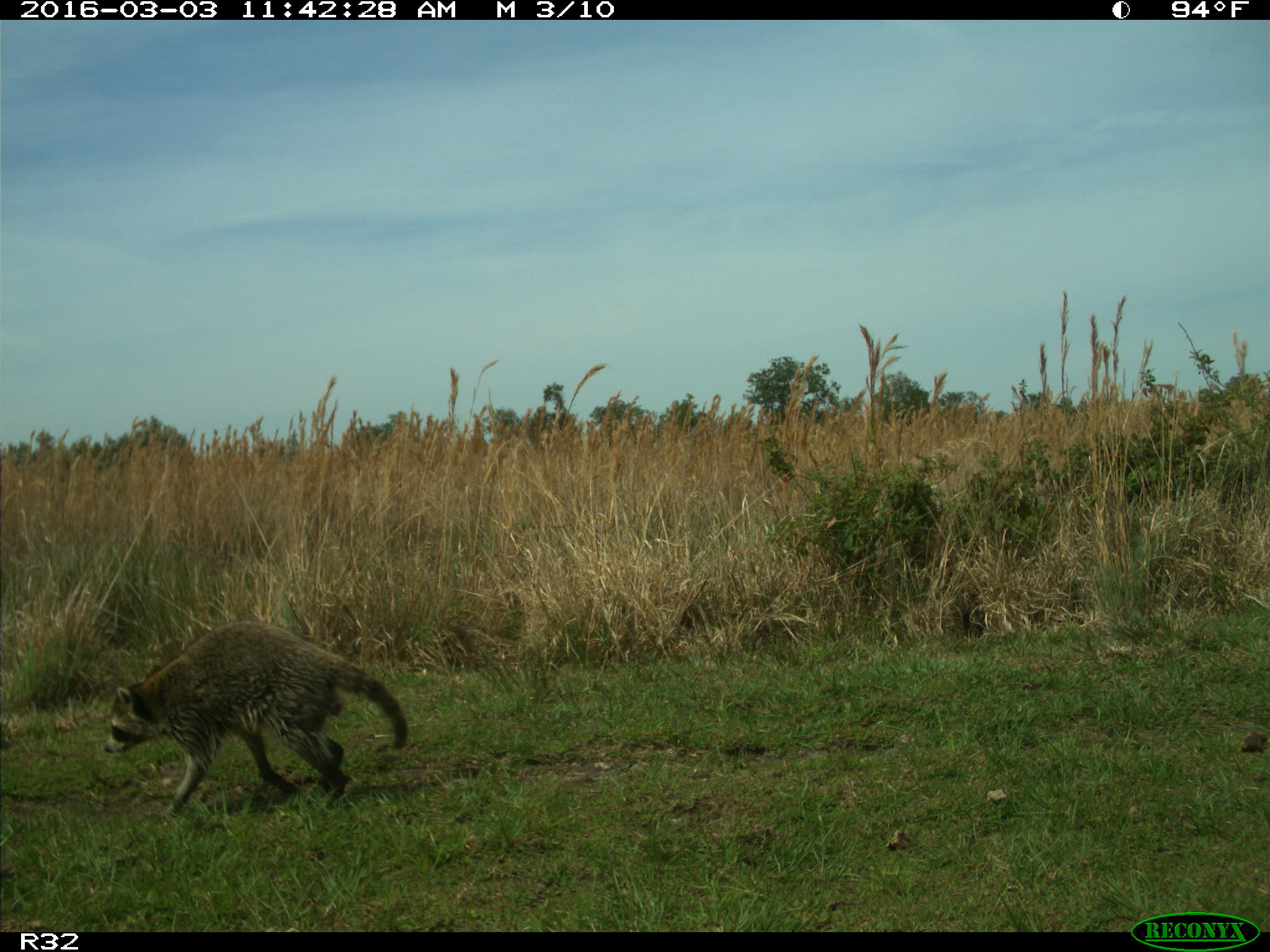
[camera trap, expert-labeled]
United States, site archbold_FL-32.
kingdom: Animalia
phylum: Chordata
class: Mammalia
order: Carnivora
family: Procyonidae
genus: Procyon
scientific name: Procyon lotor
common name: common raccoon